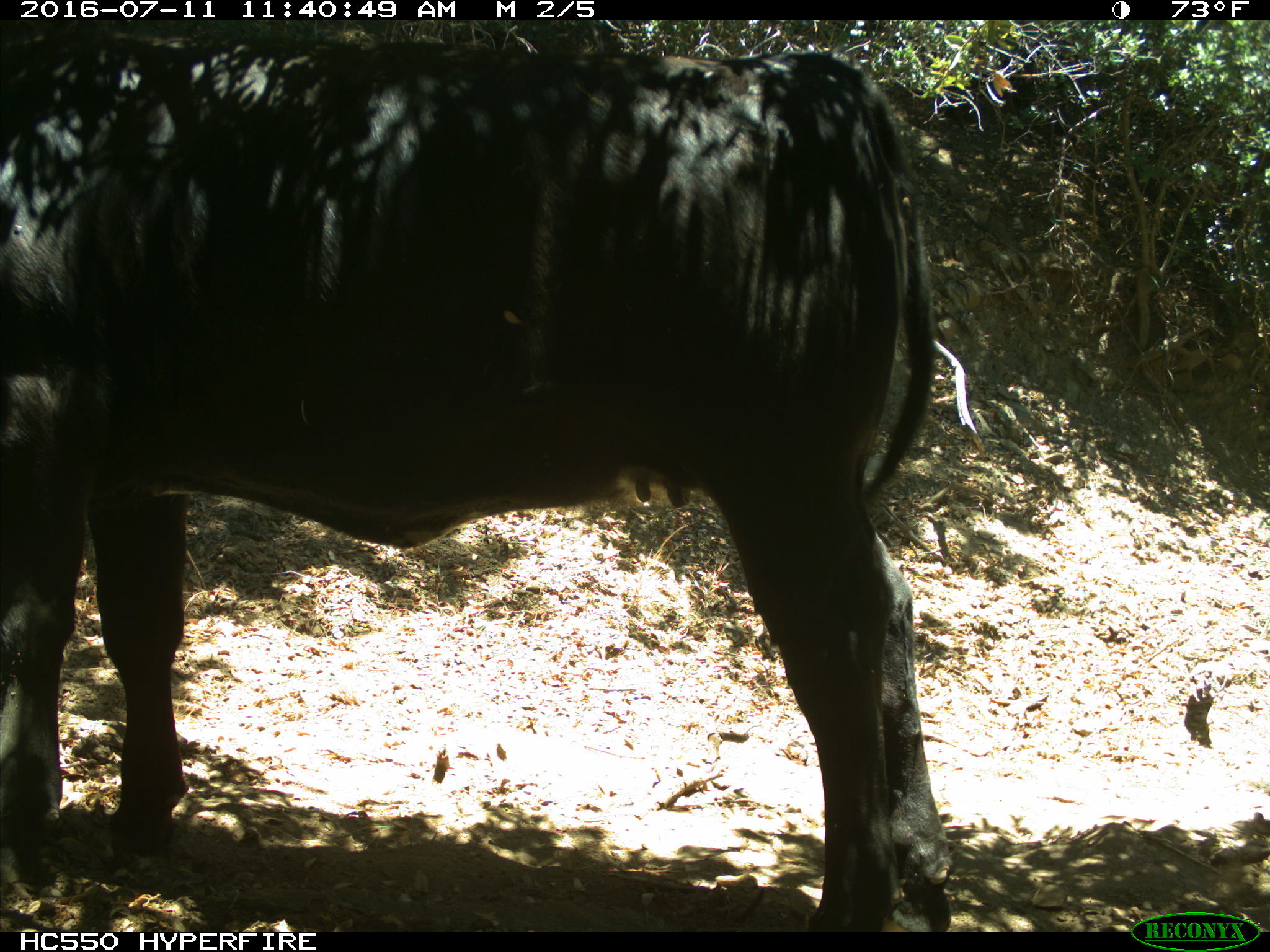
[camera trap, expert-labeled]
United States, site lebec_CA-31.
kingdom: Animalia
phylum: Chordata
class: Mammalia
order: Artiodactyla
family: Bovidae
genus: Bos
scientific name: Bos taurus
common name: domestic cow